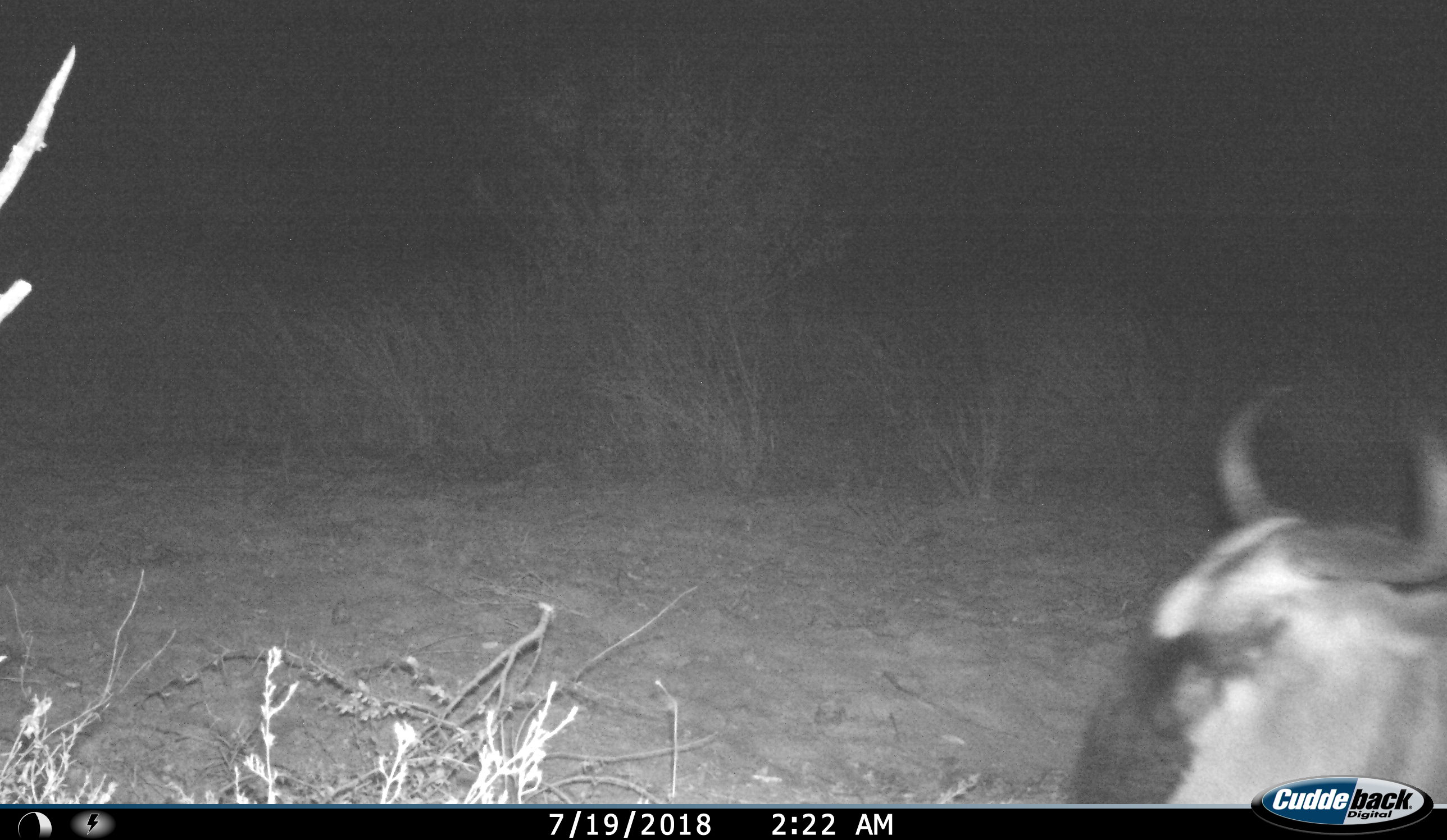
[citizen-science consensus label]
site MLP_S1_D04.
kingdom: Animalia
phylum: Chordata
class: Mammalia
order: Artiodactyla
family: Bovidae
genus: Connochaetes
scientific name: Connochaetes taurinus taurinus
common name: blue wildebeest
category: wildebeestblue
Wildebeestblue (blue wildebeest) (Connochaetes taurinus taurinus), count 1. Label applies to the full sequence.